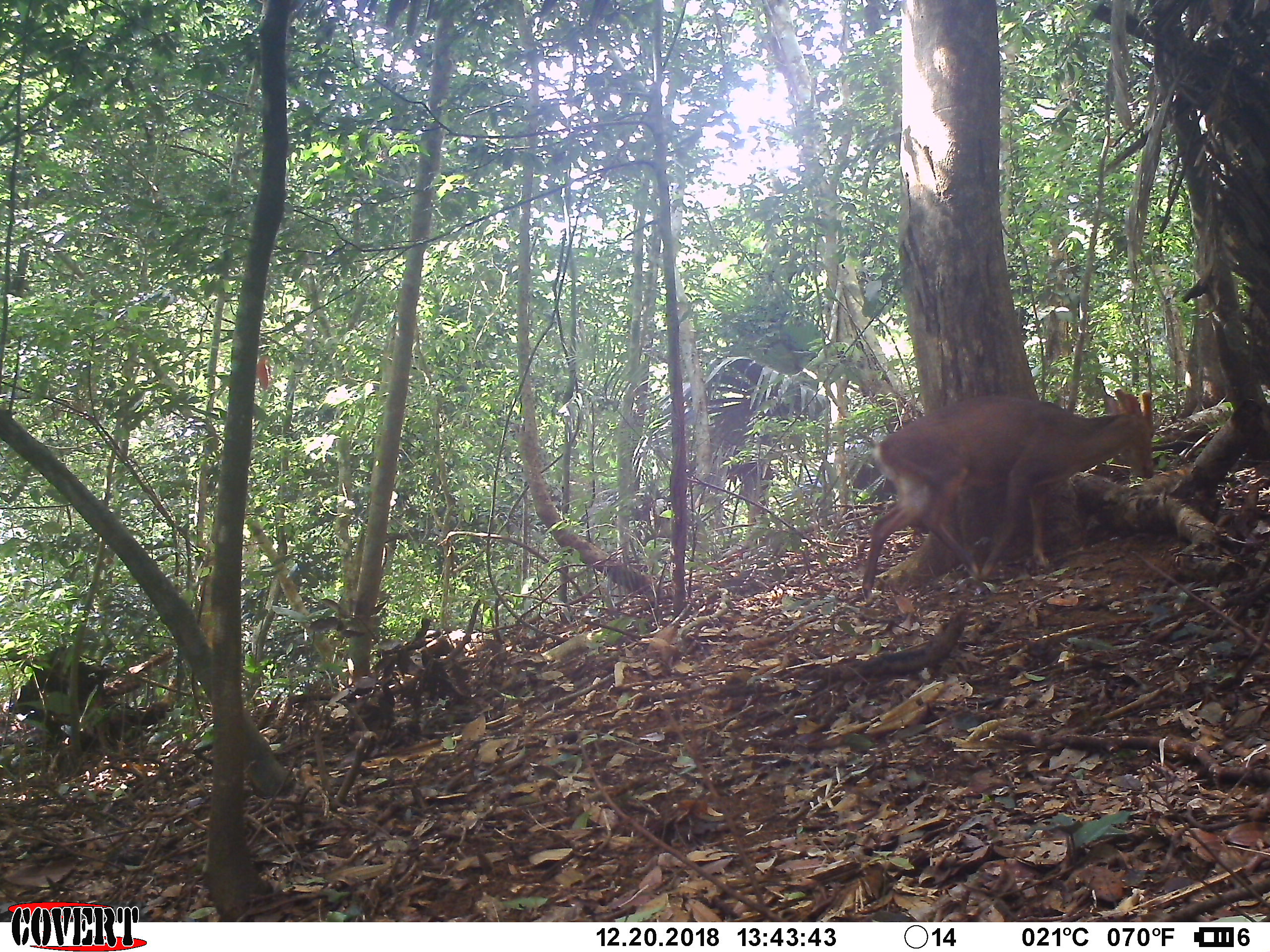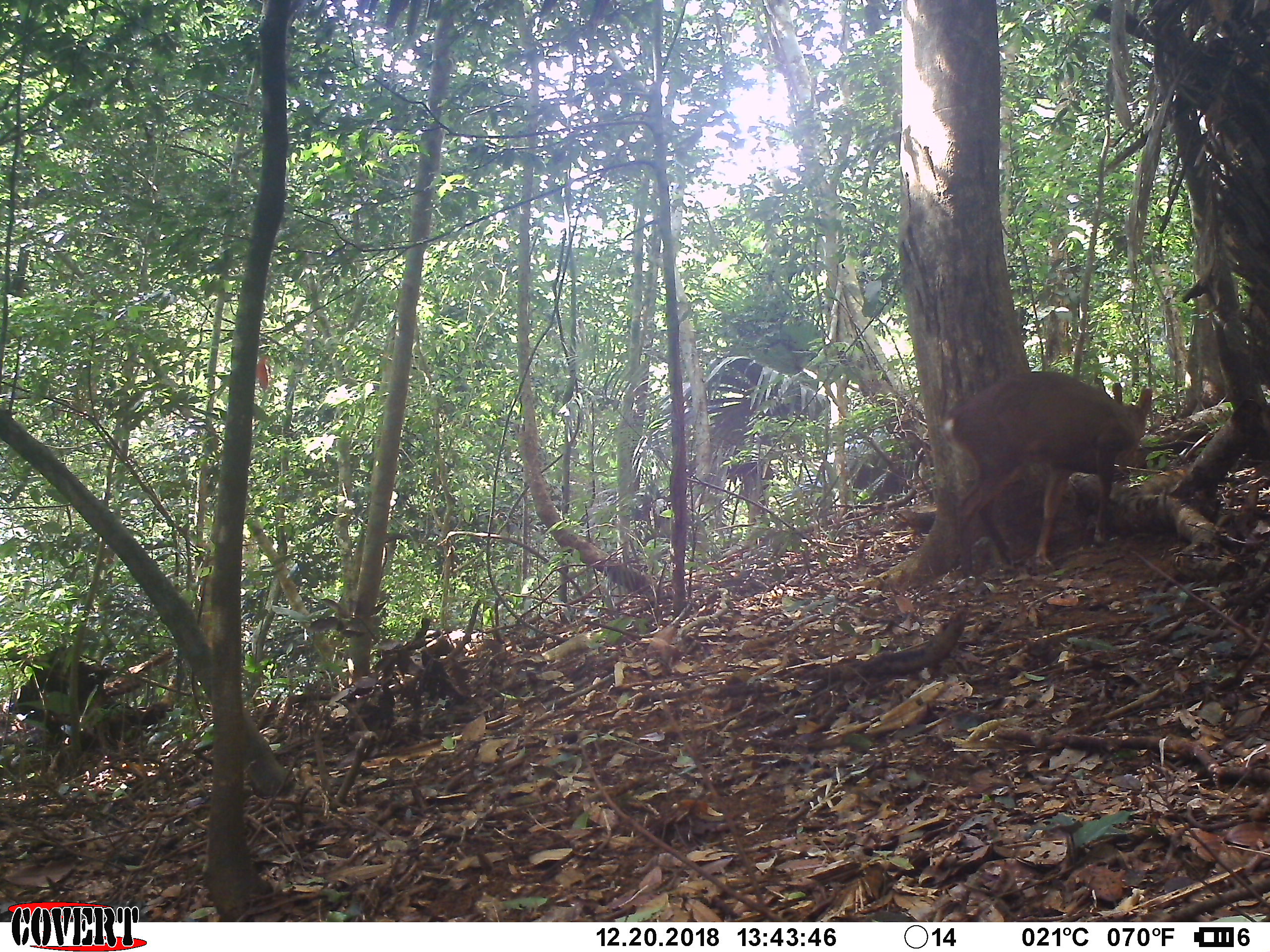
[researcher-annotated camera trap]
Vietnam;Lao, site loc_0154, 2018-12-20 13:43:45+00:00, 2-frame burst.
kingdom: Animalia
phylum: Chordata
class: Mammalia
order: Artiodactyla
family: Cervidae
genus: Muntiacus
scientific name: Muntiacus vuquangensis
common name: large-antlered muntjac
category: large antlered muntjac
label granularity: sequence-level